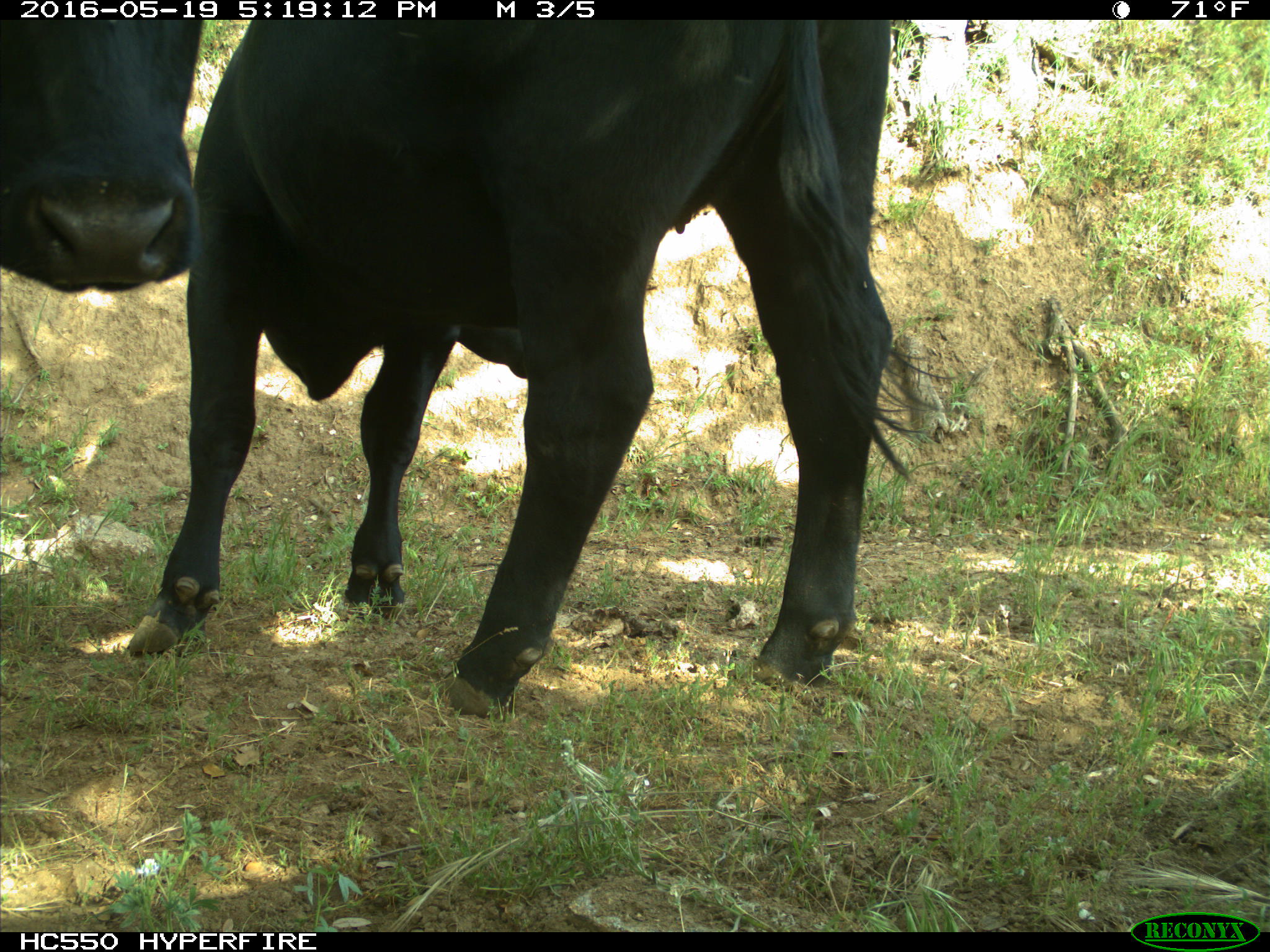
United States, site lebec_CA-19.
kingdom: Animalia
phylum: Chordata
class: Mammalia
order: Artiodactyla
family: Bovidae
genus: Bos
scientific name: Bos taurus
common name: domestic cow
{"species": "Bos taurus (domestic cow)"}